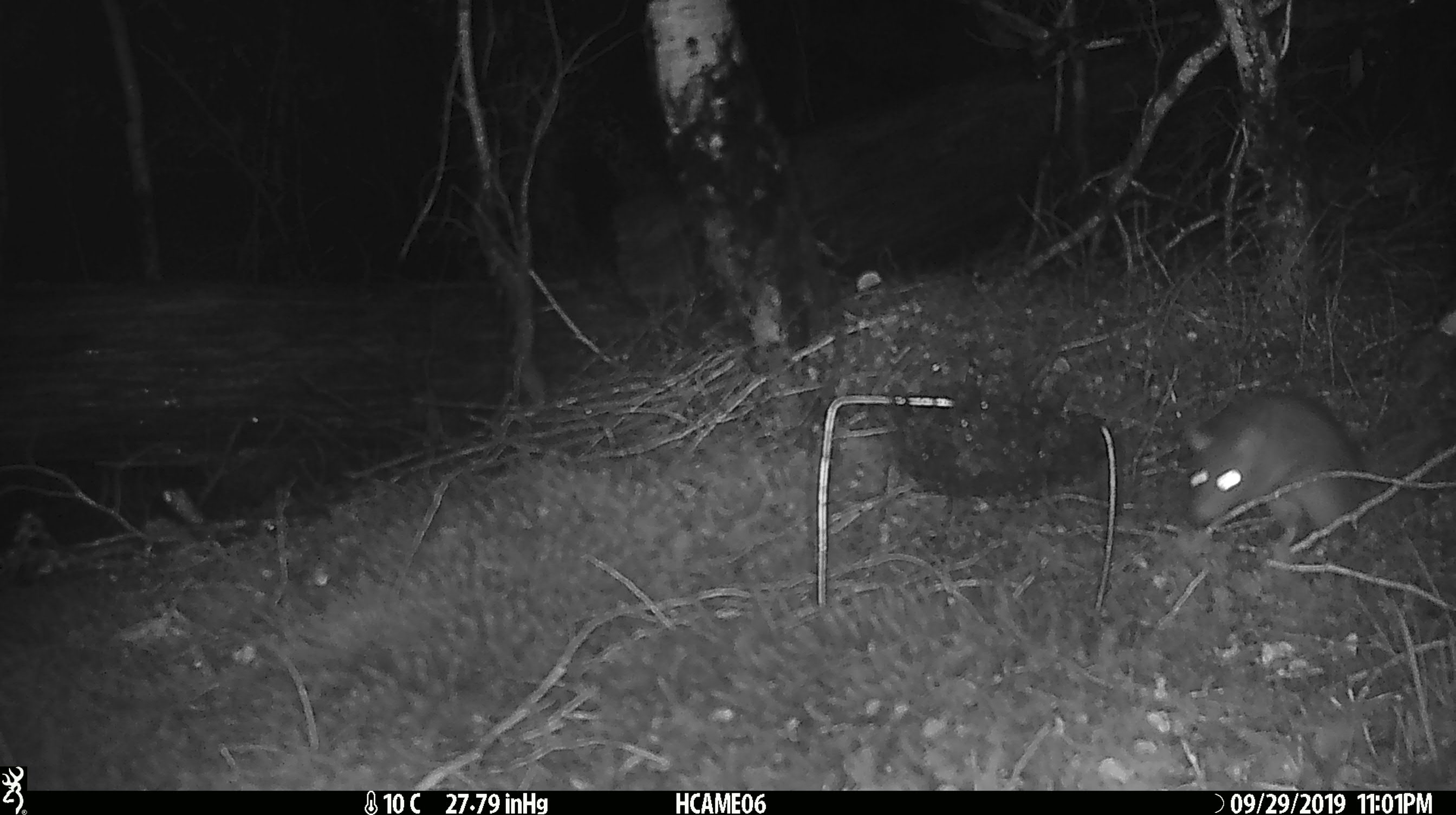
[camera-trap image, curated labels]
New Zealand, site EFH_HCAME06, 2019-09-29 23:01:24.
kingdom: Animalia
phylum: Chordata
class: Mammalia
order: Rodentia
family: Muridae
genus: Rattus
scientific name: Rattus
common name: rat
Rat (Rattus).